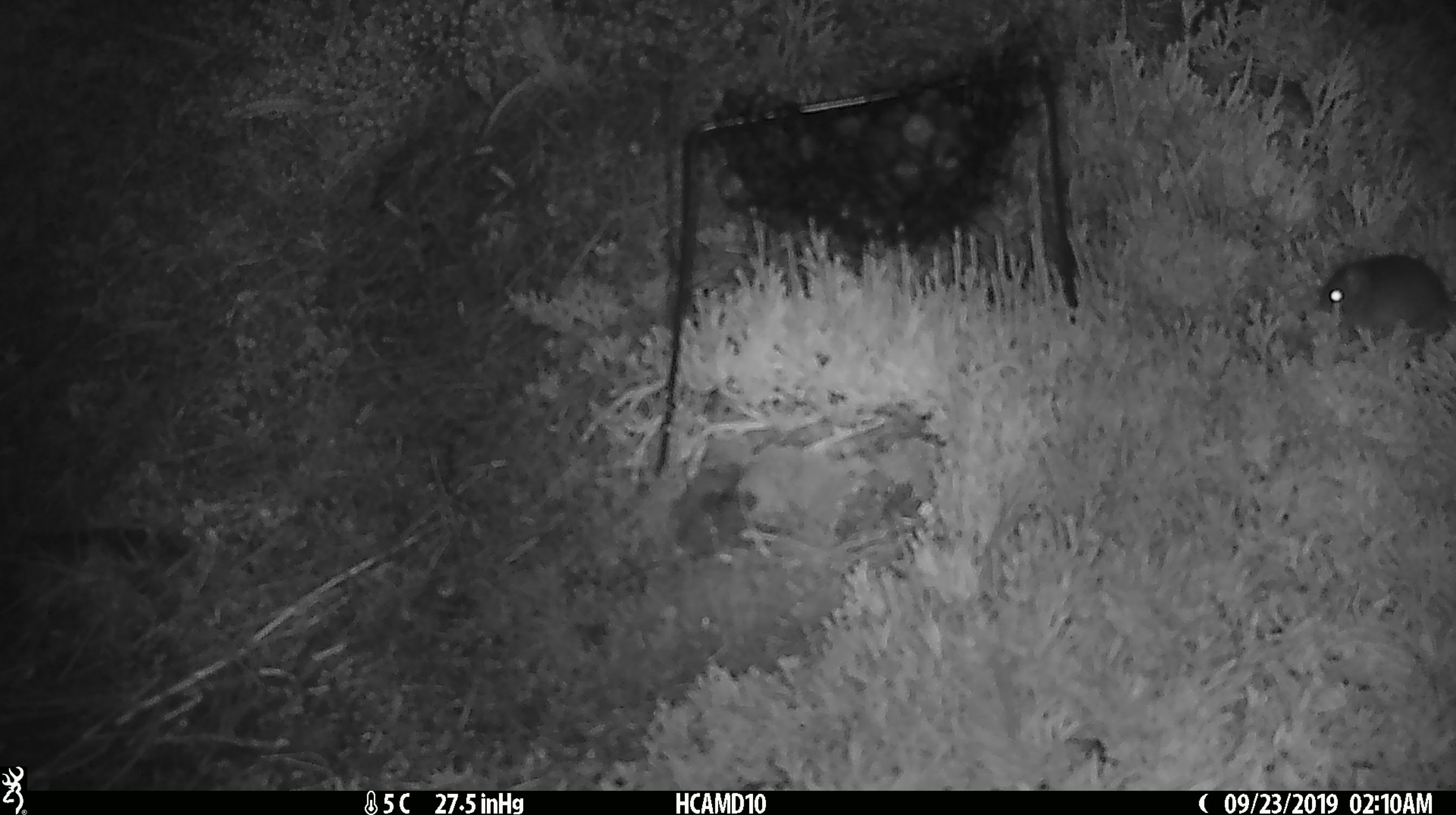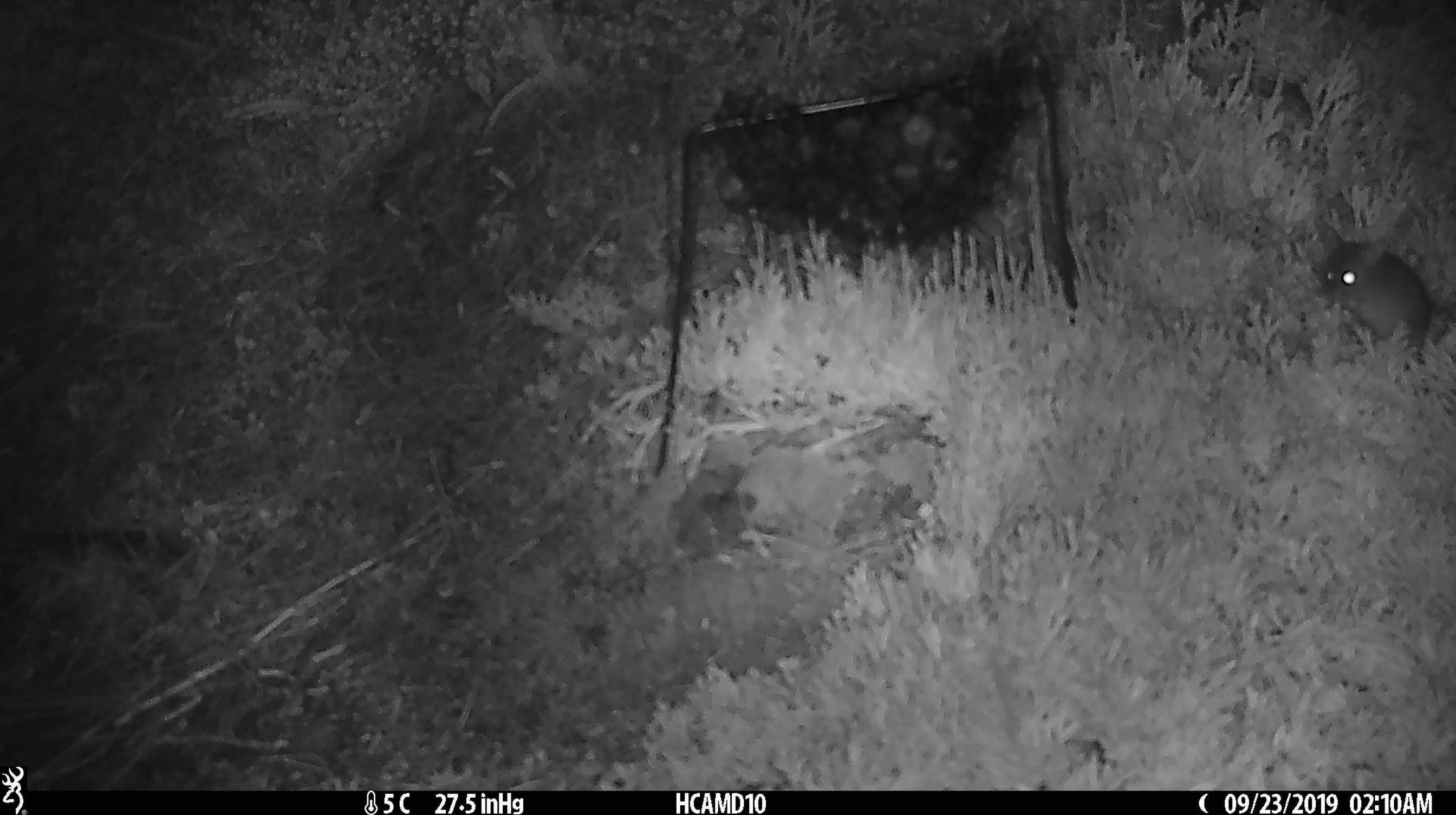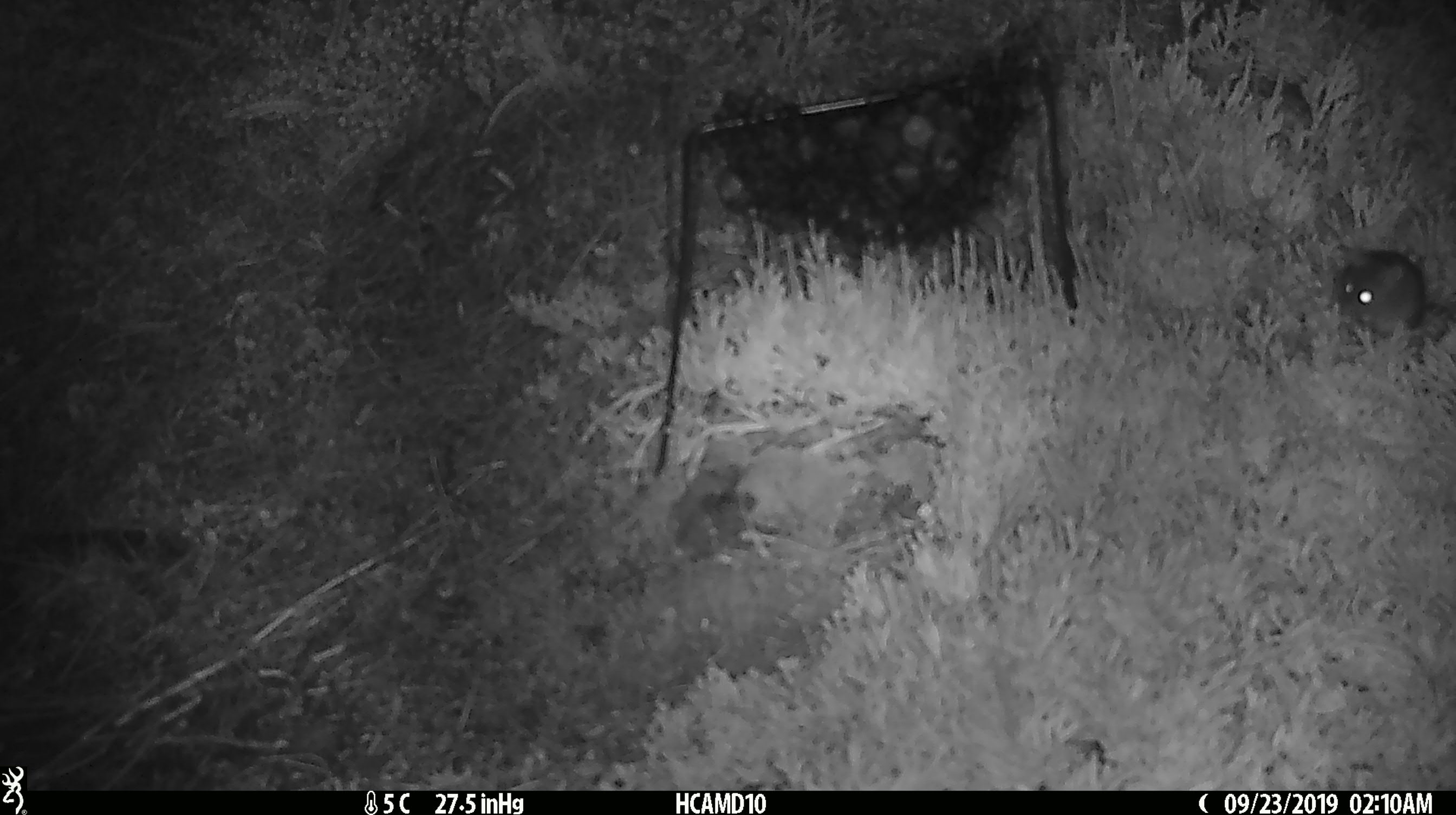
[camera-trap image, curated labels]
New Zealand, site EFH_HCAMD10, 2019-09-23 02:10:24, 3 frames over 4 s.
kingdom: Animalia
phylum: Chordata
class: Mammalia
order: Rodentia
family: Muridae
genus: Mus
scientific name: Mus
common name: mouse